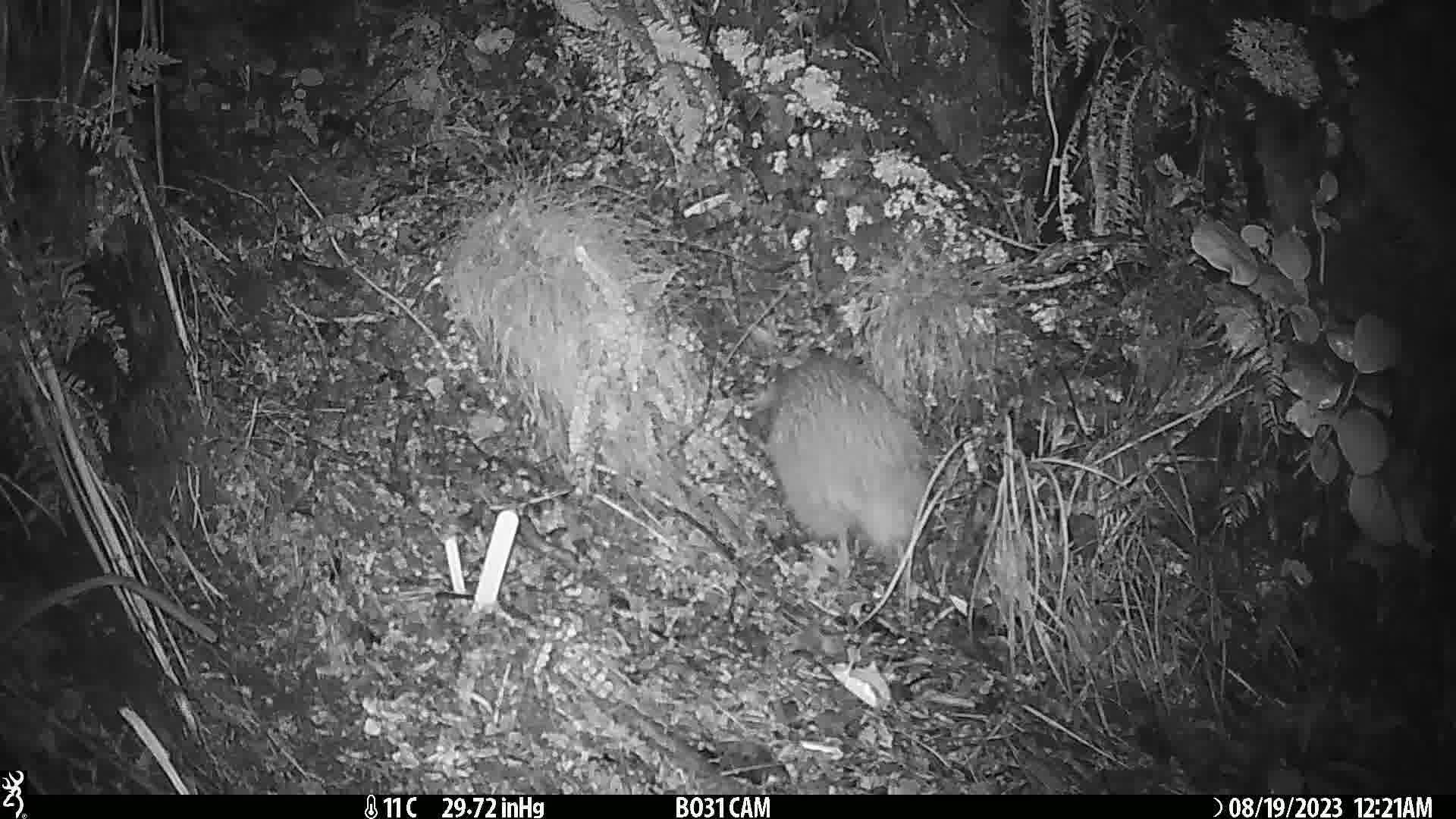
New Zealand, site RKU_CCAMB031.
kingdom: Animalia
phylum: Chordata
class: Aves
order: Apterygiformes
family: Apterygidae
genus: Apteryx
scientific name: Apteryx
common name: kiwi